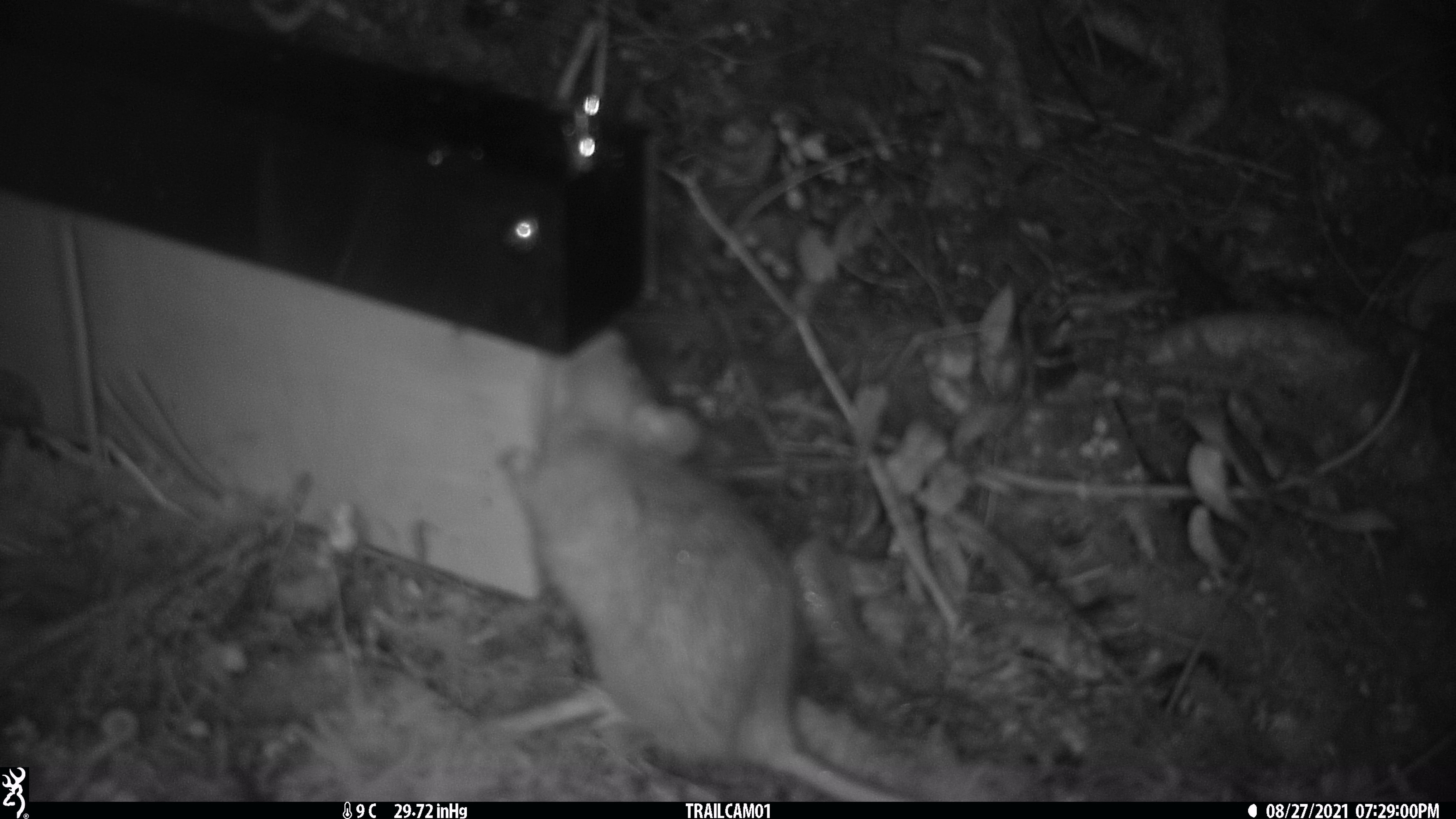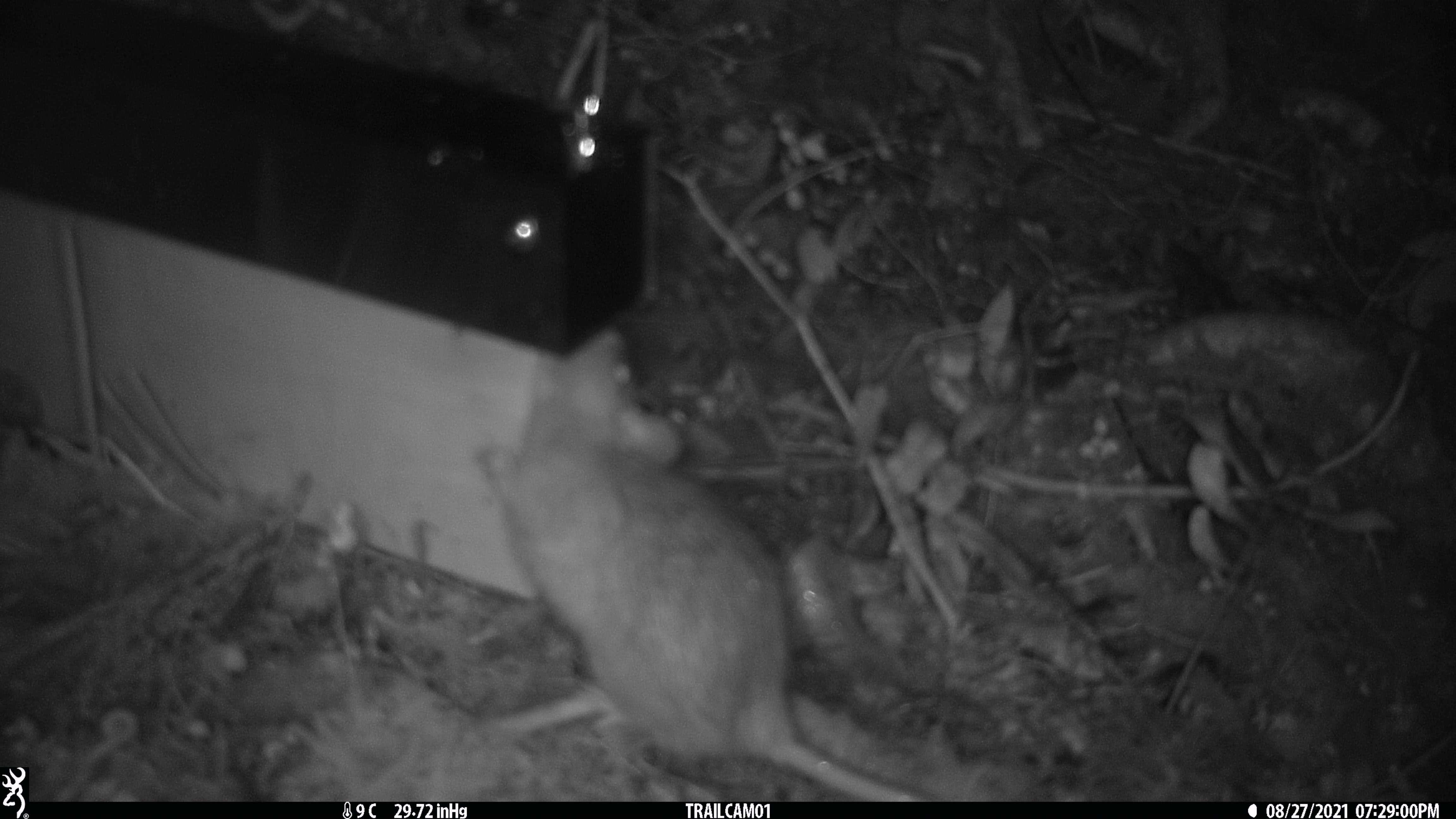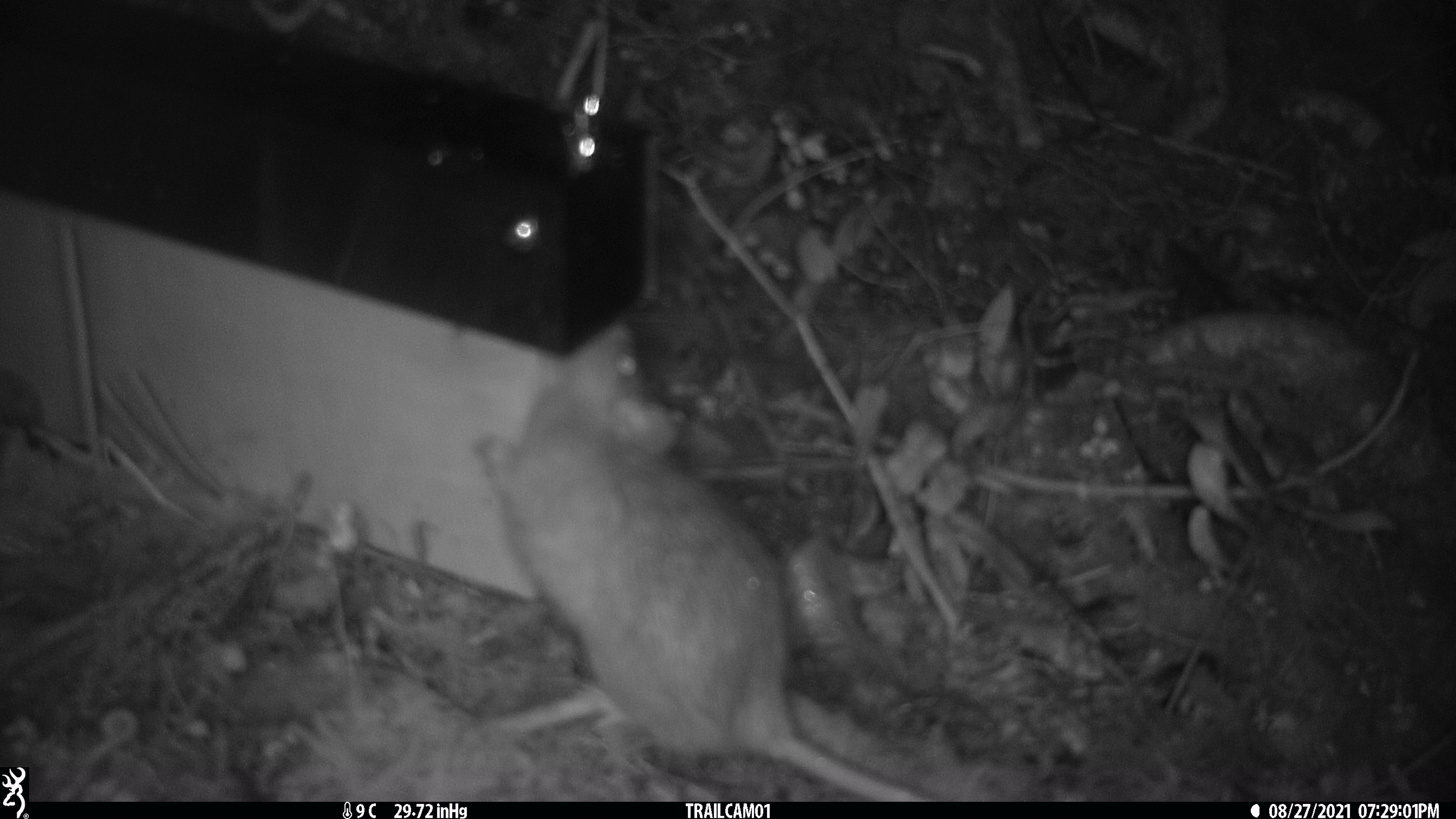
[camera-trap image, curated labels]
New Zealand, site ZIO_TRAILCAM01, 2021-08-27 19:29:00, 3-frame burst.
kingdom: Animalia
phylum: Chordata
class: Mammalia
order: Rodentia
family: Muridae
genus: Rattus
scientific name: Rattus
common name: rat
Rat (Rattus).